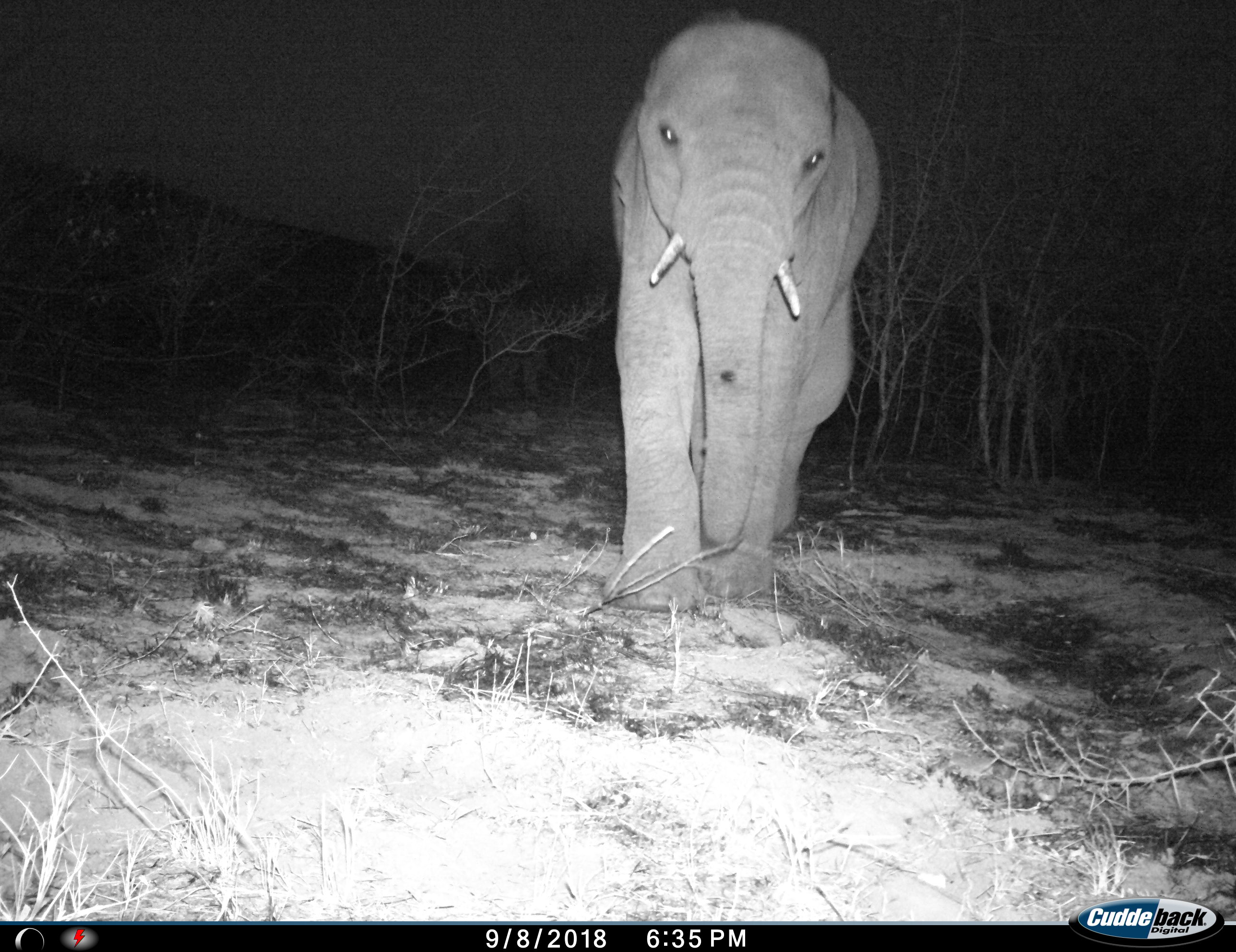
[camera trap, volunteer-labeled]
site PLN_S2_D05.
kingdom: Animalia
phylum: Chordata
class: Mammalia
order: Proboscidea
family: Elephantidae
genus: Loxodonta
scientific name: Loxodonta africana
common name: african bush elephant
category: elephant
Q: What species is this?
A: Elephant (african bush elephant) (Loxodonta africana).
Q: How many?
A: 1.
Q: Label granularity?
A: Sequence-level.